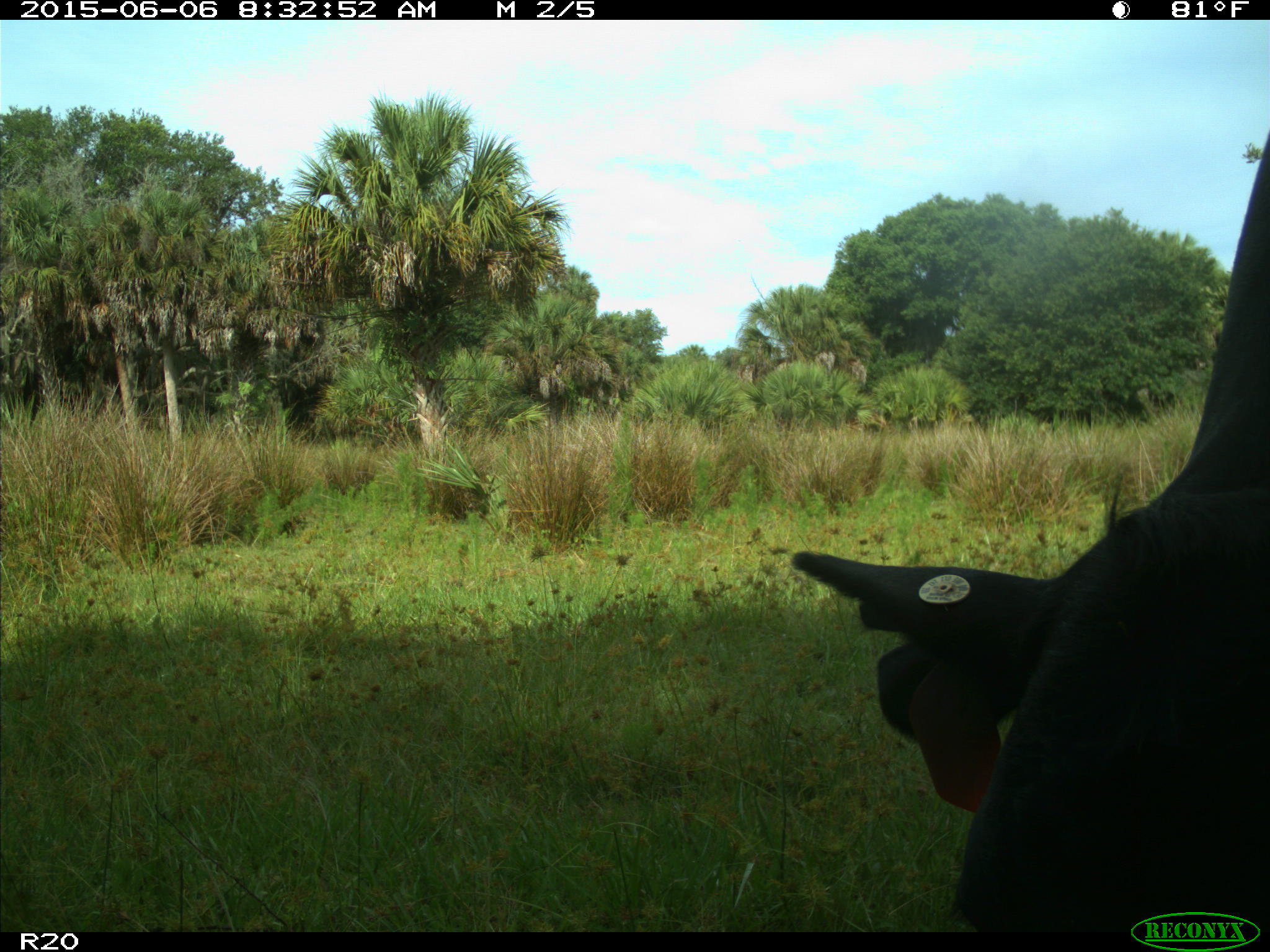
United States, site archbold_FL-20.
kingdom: Animalia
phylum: Chordata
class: Mammalia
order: Artiodactyla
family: Bovidae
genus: Bos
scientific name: Bos taurus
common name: domestic cow